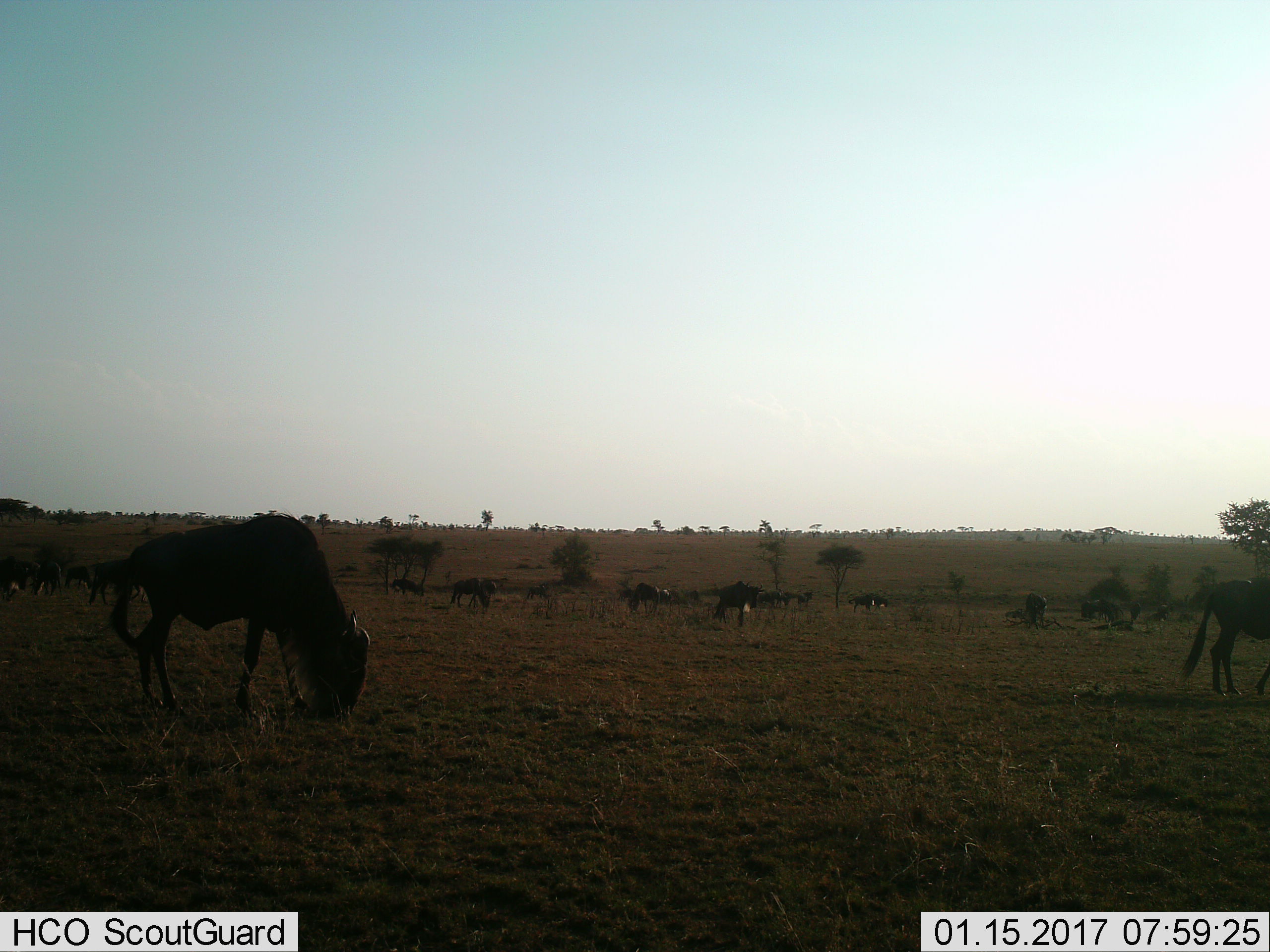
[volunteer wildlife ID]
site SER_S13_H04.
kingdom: Animalia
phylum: Chordata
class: Mammalia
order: Artiodactyla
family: Bovidae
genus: Connochaetes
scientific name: Connochaetes taurinus taurinus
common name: blue wildebeest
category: wildebeestblue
Wildebeestblue (blue wildebeest) (Connochaetes taurinus taurinus), count 11-50. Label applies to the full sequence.